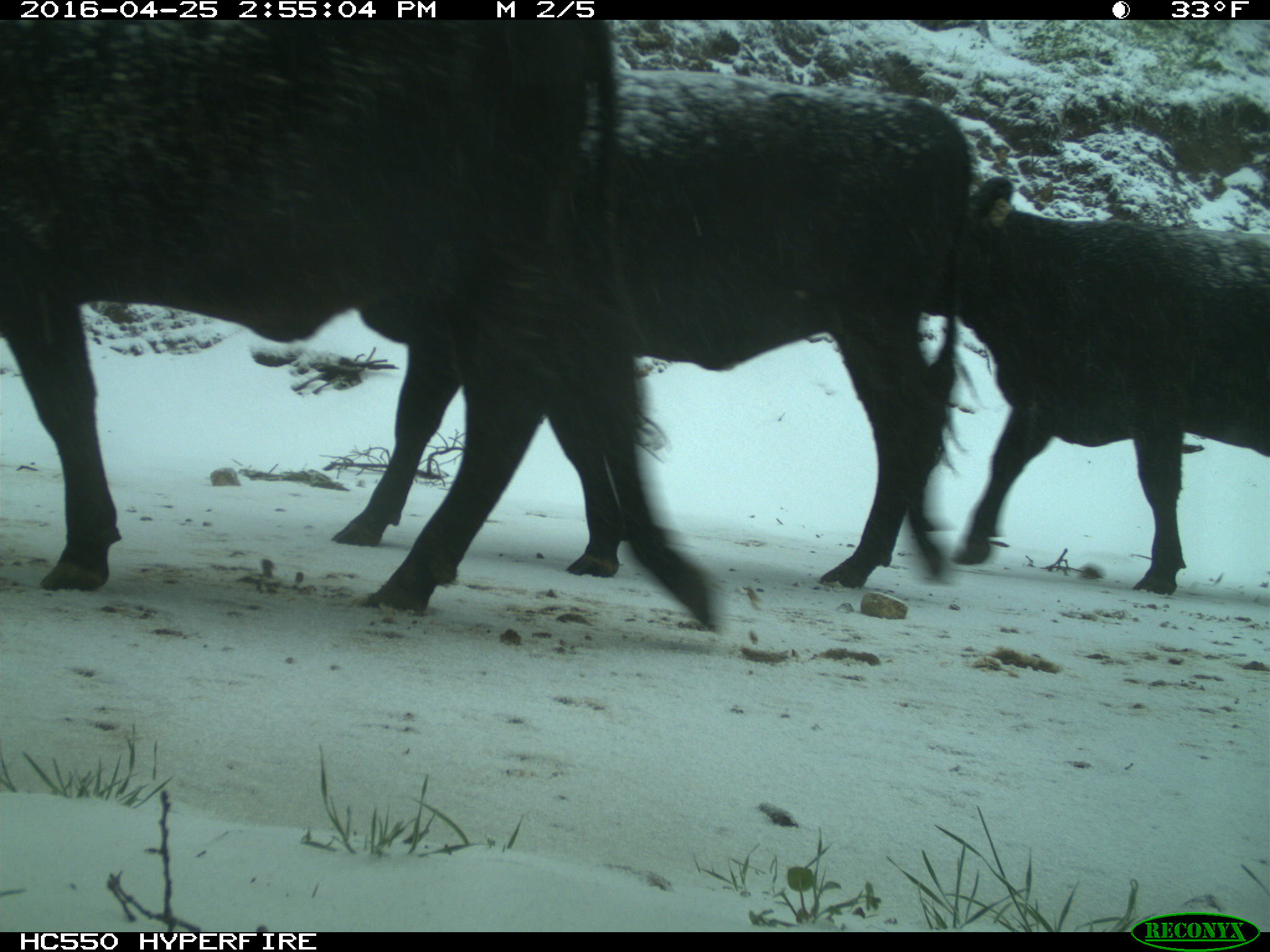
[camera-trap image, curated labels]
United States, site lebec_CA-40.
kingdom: Animalia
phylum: Chordata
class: Mammalia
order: Artiodactyla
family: Bovidae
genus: Bos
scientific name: Bos taurus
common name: domestic cow